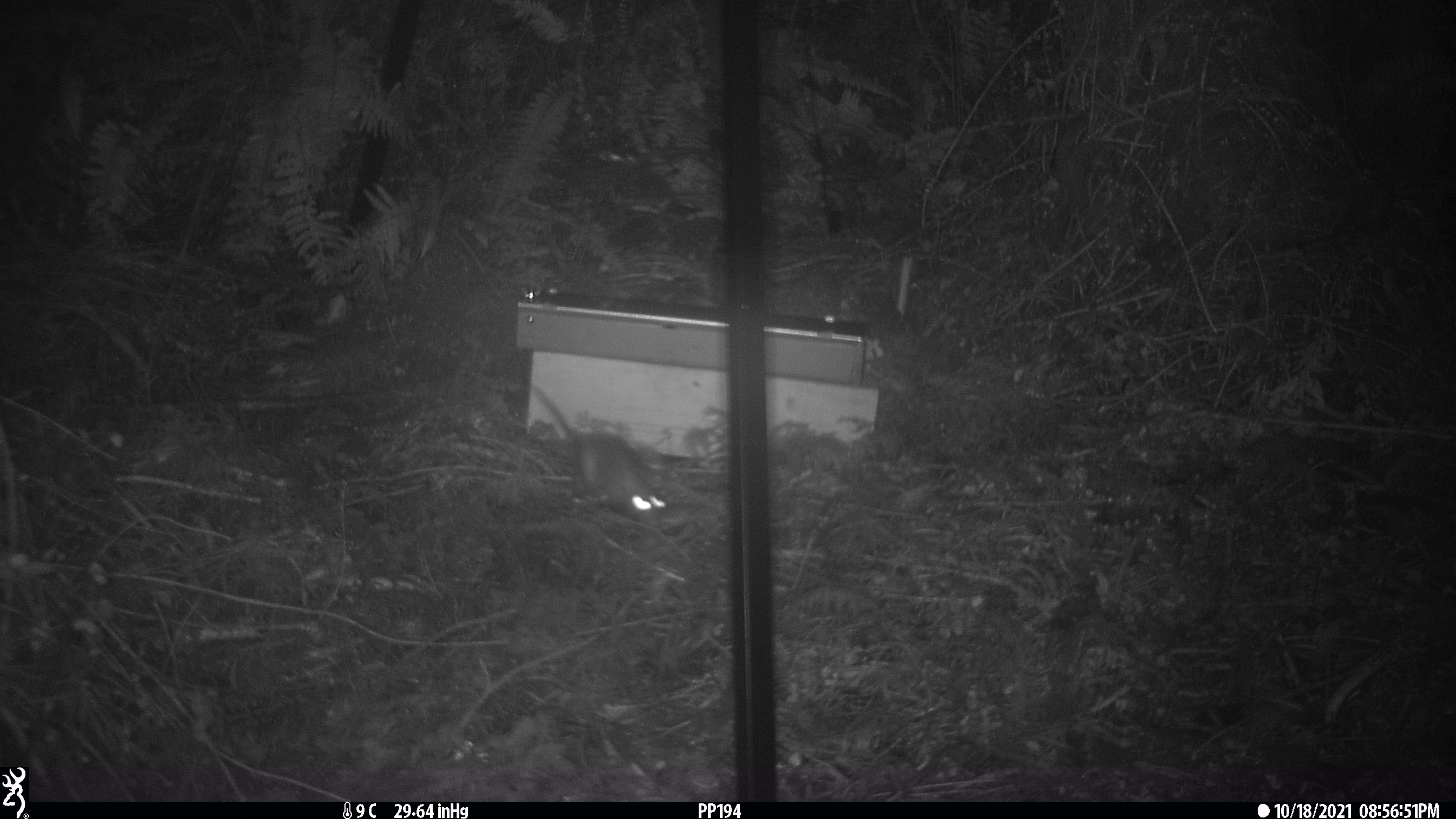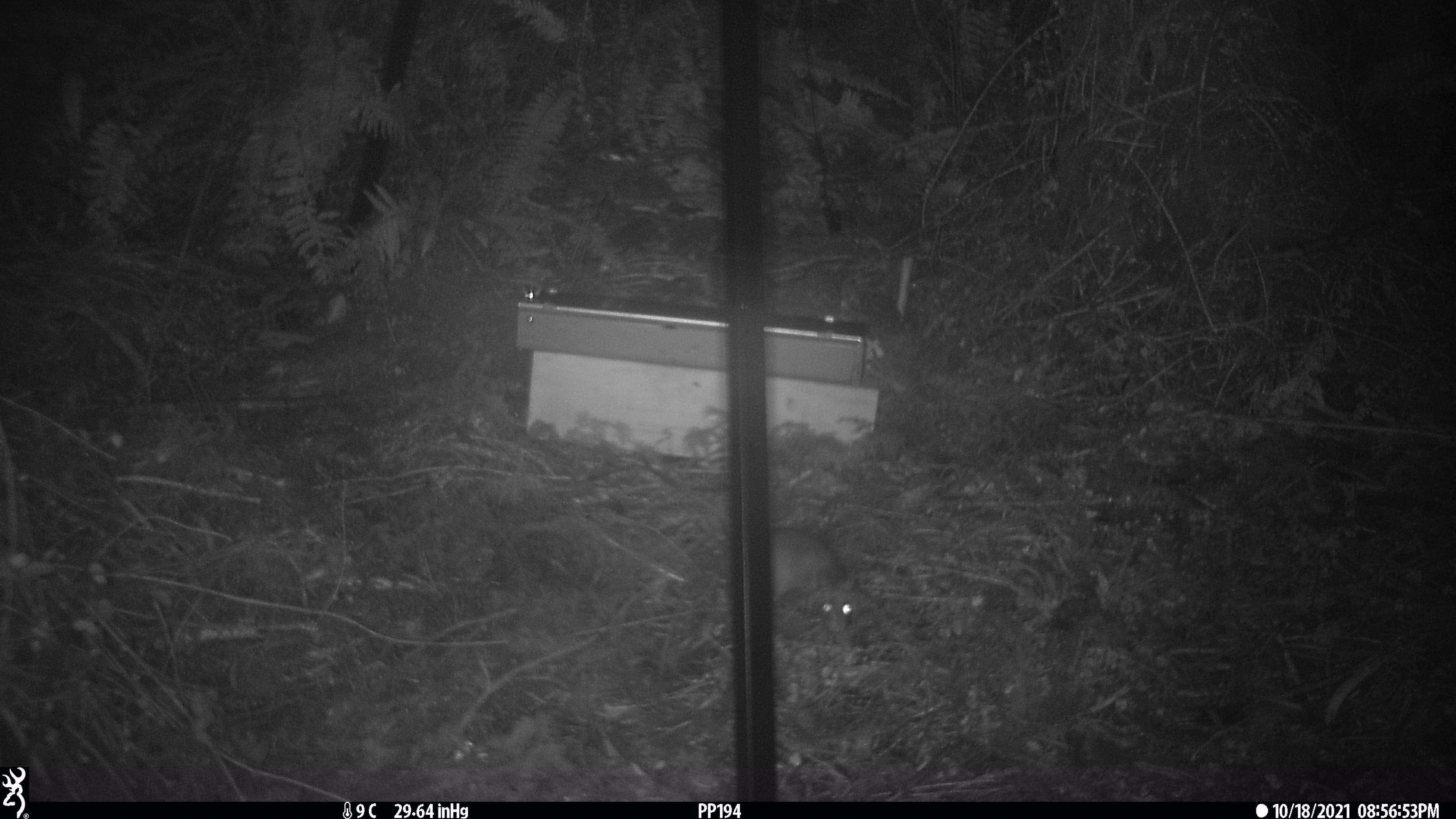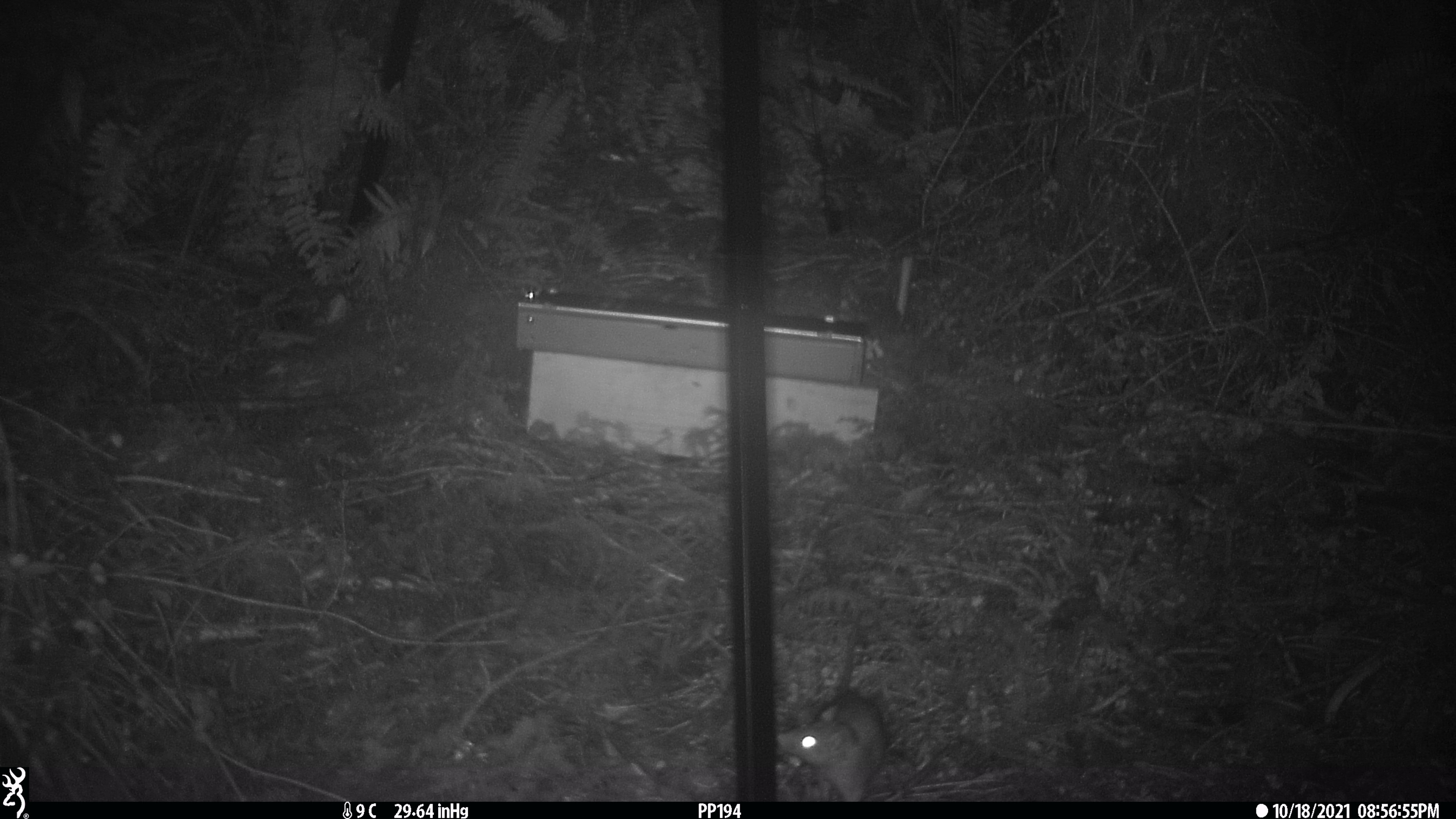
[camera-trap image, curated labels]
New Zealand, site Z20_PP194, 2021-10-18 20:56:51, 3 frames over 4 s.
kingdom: Animalia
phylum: Chordata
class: Mammalia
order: Rodentia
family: Muridae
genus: Rattus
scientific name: Rattus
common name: rat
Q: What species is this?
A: Rat (Rattus).